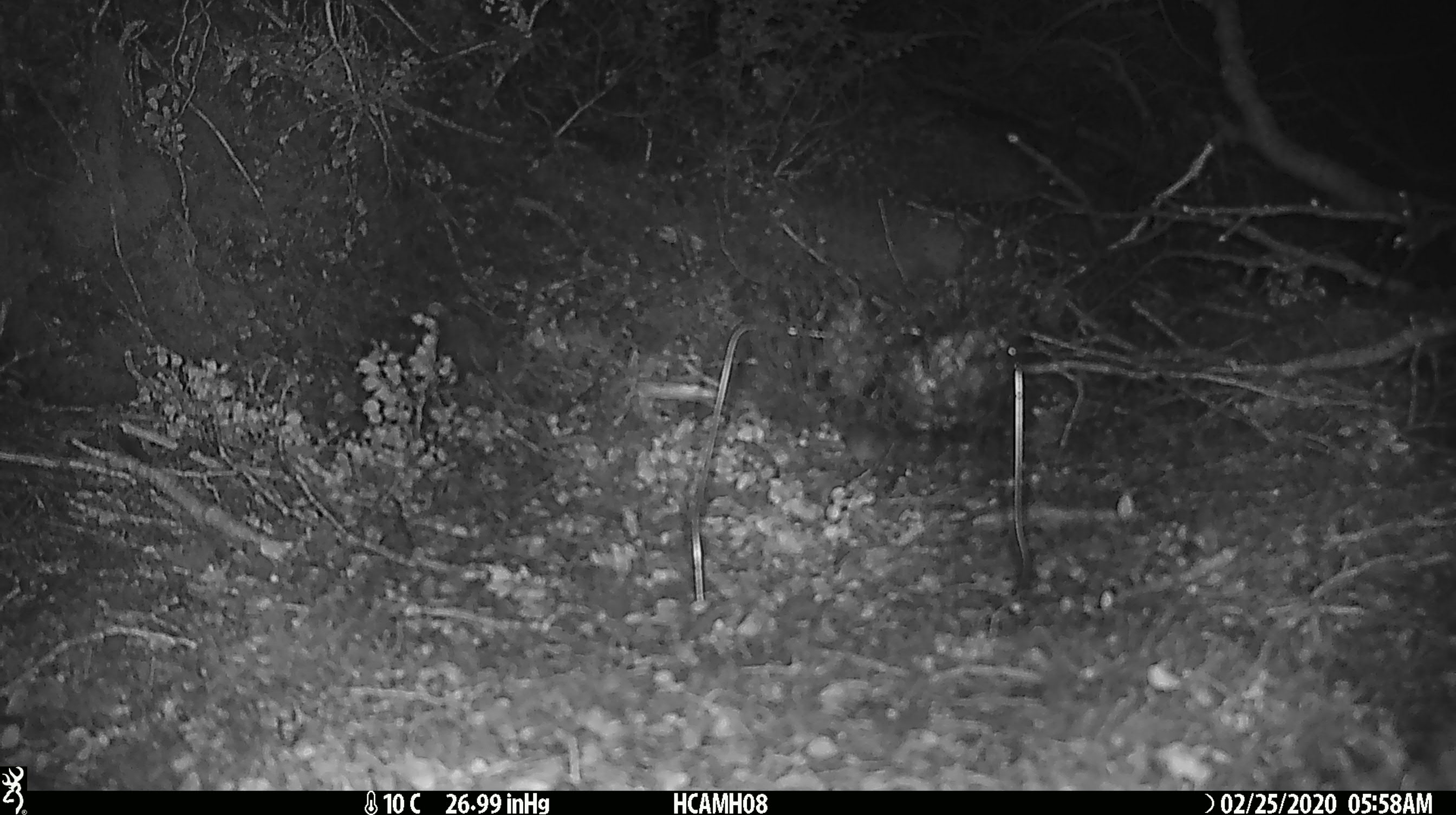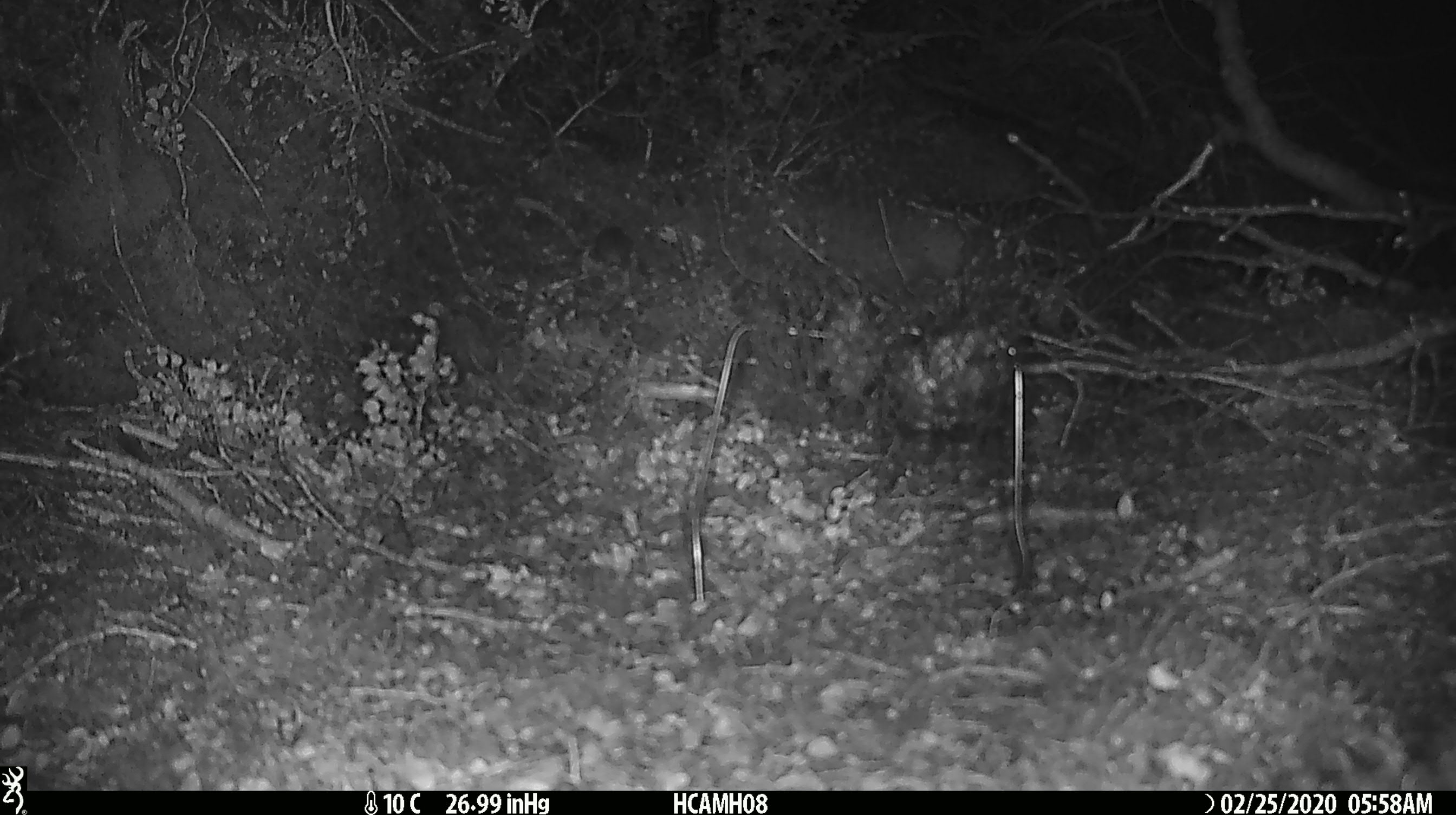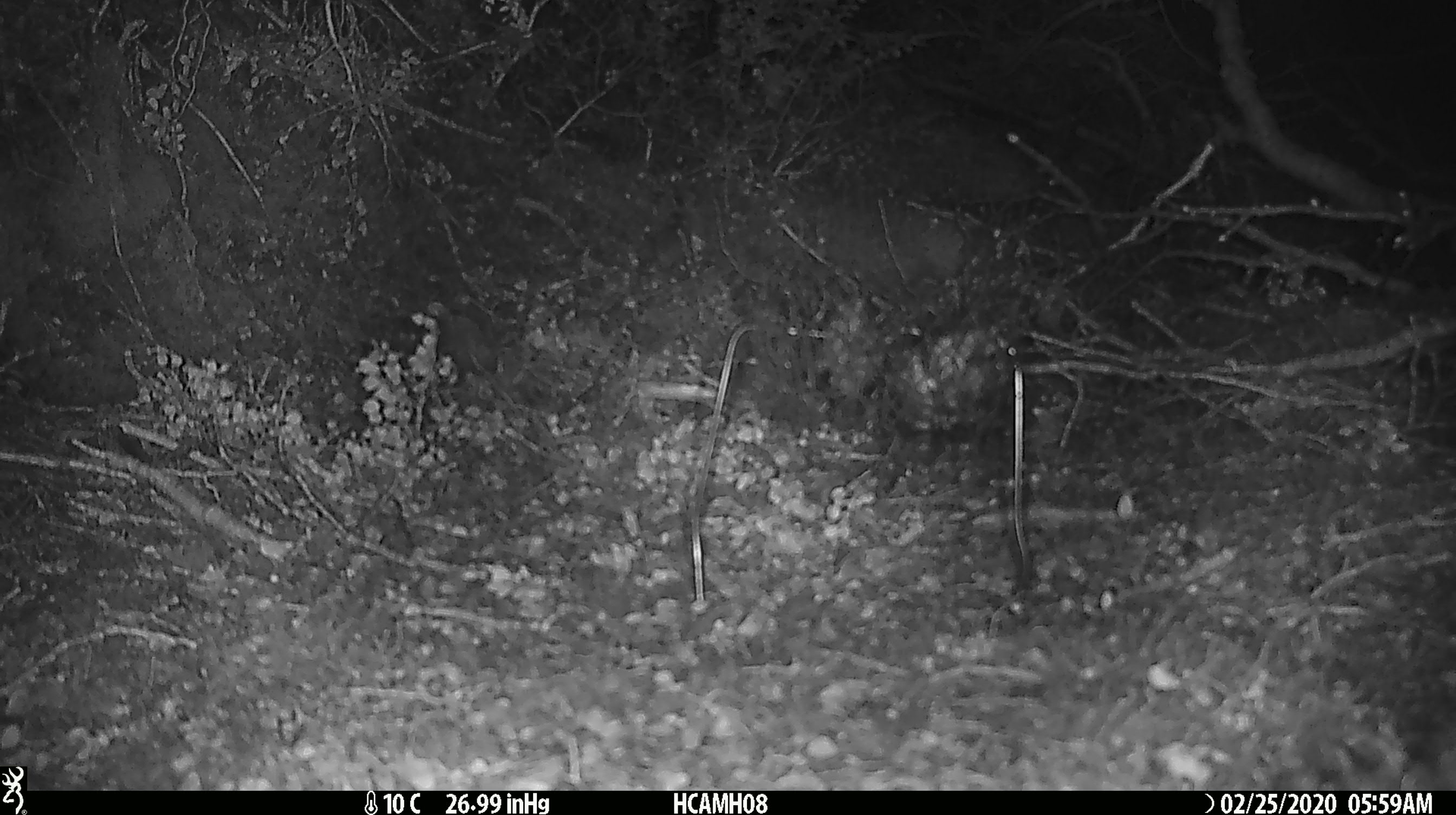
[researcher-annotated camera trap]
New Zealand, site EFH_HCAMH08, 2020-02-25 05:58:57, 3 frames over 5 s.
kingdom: Animalia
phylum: Chordata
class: Mammalia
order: Rodentia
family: Muridae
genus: Mus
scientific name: Mus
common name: mouse